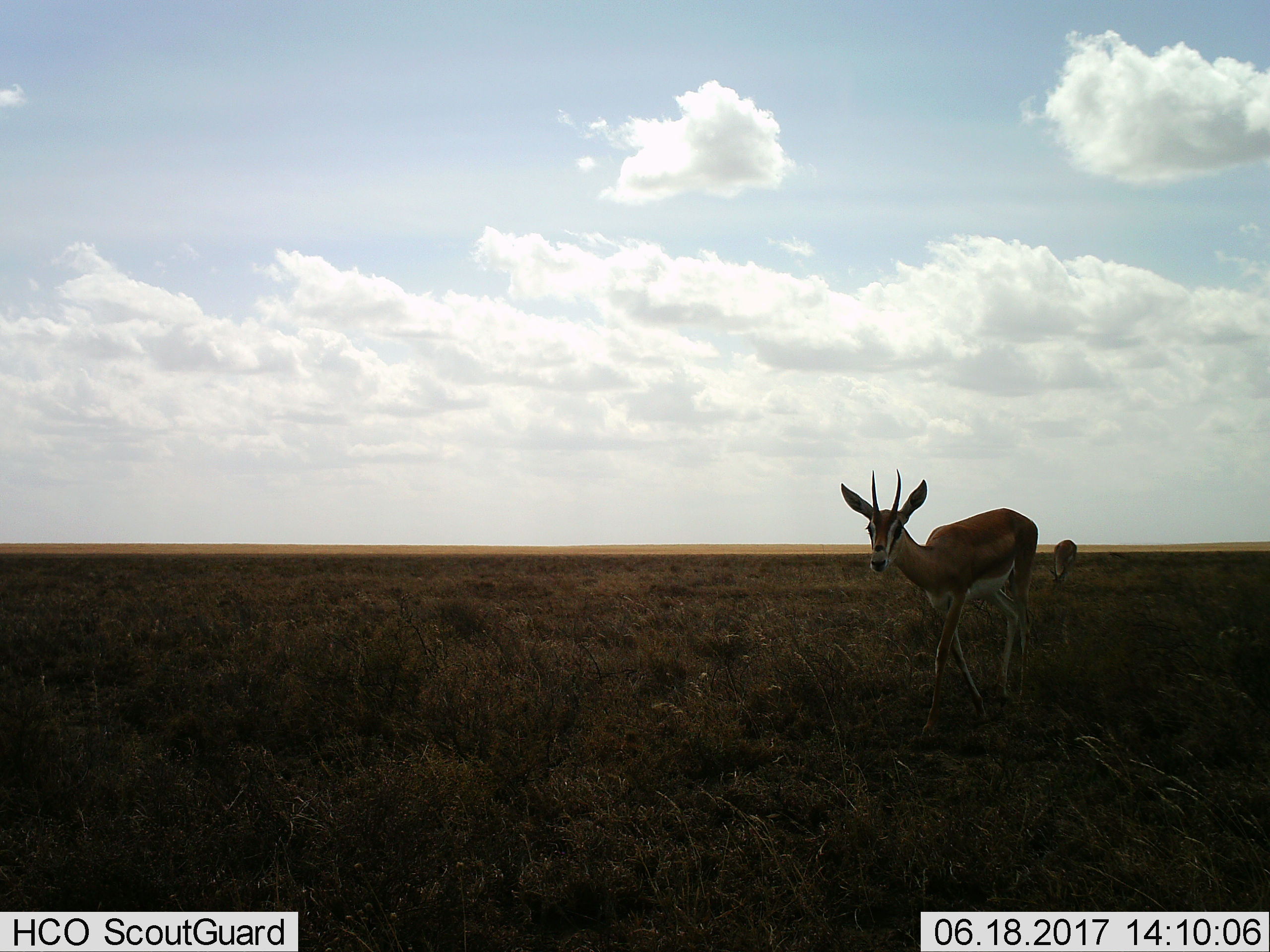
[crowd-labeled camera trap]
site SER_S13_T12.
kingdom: Animalia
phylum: Chordata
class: Mammalia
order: Artiodactyla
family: Bovidae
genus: Nanger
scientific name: Nanger granti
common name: grant's gazelle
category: gazellegrants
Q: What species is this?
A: Gazellegrants (grant's gazelle) (Nanger granti).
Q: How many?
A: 2.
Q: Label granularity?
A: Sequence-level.